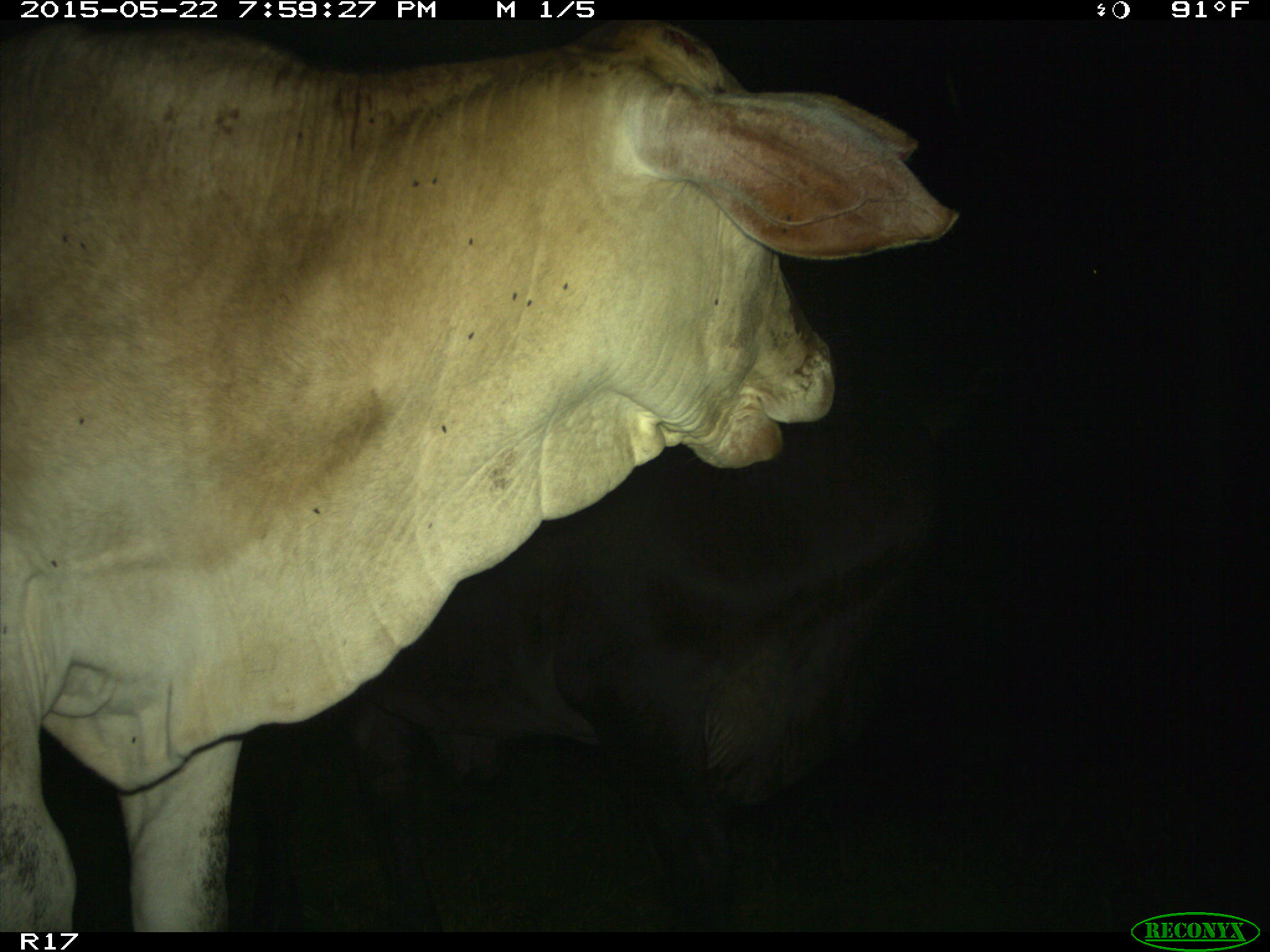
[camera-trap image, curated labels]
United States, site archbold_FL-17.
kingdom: Animalia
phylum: Chordata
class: Mammalia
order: Artiodactyla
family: Bovidae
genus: Bos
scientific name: Bos taurus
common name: domestic cow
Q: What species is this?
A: Bos taurus (domestic cow).